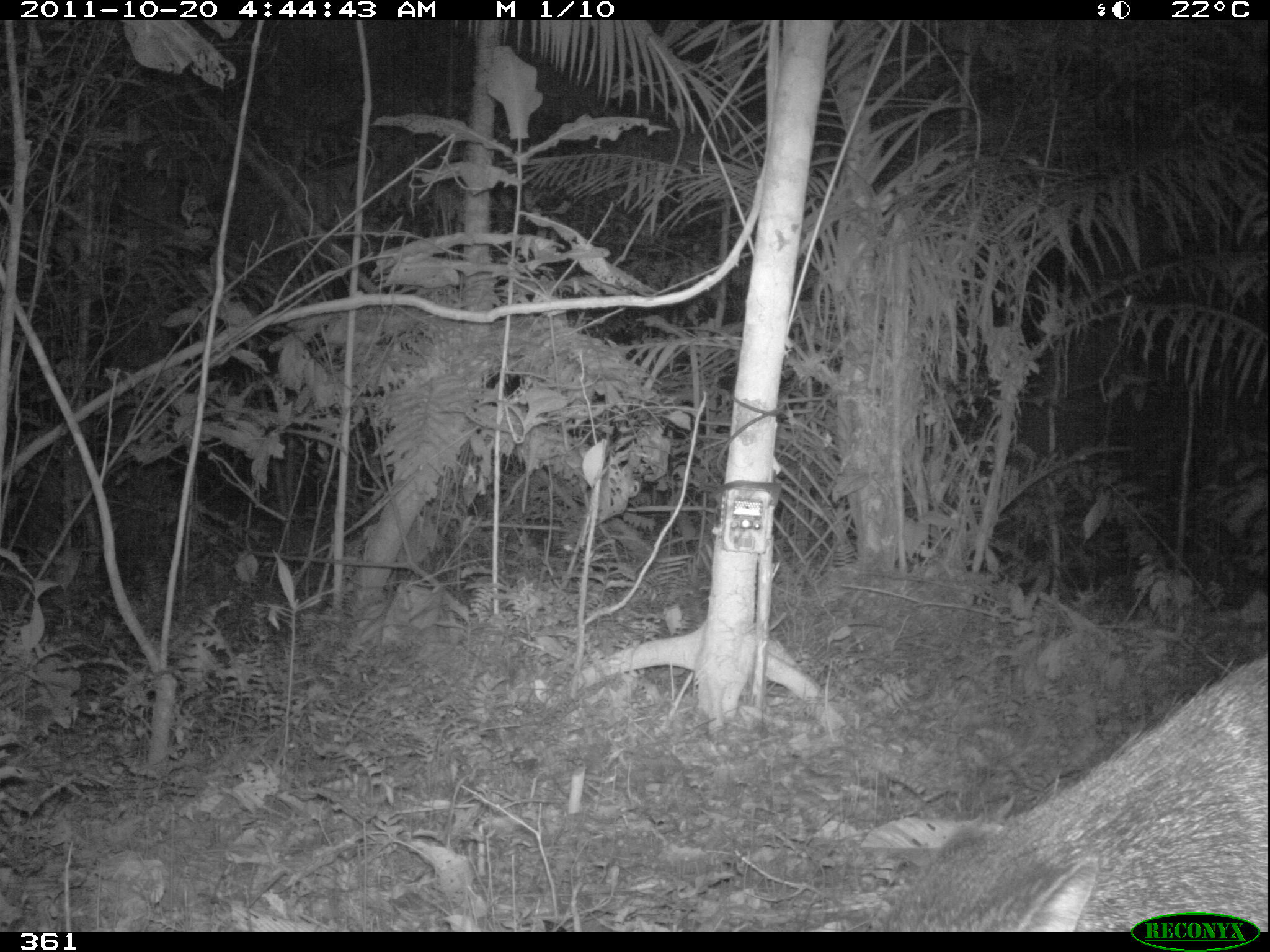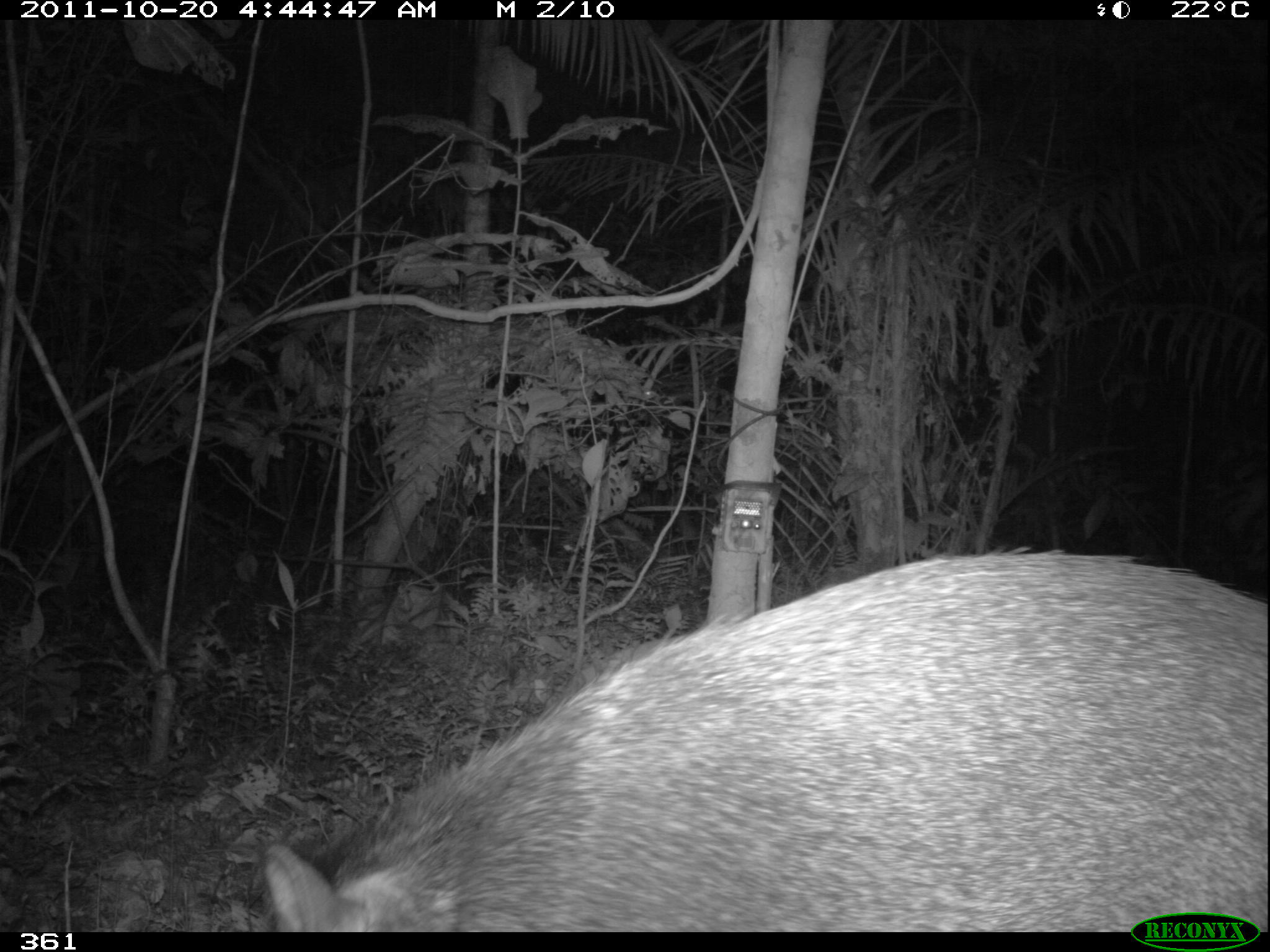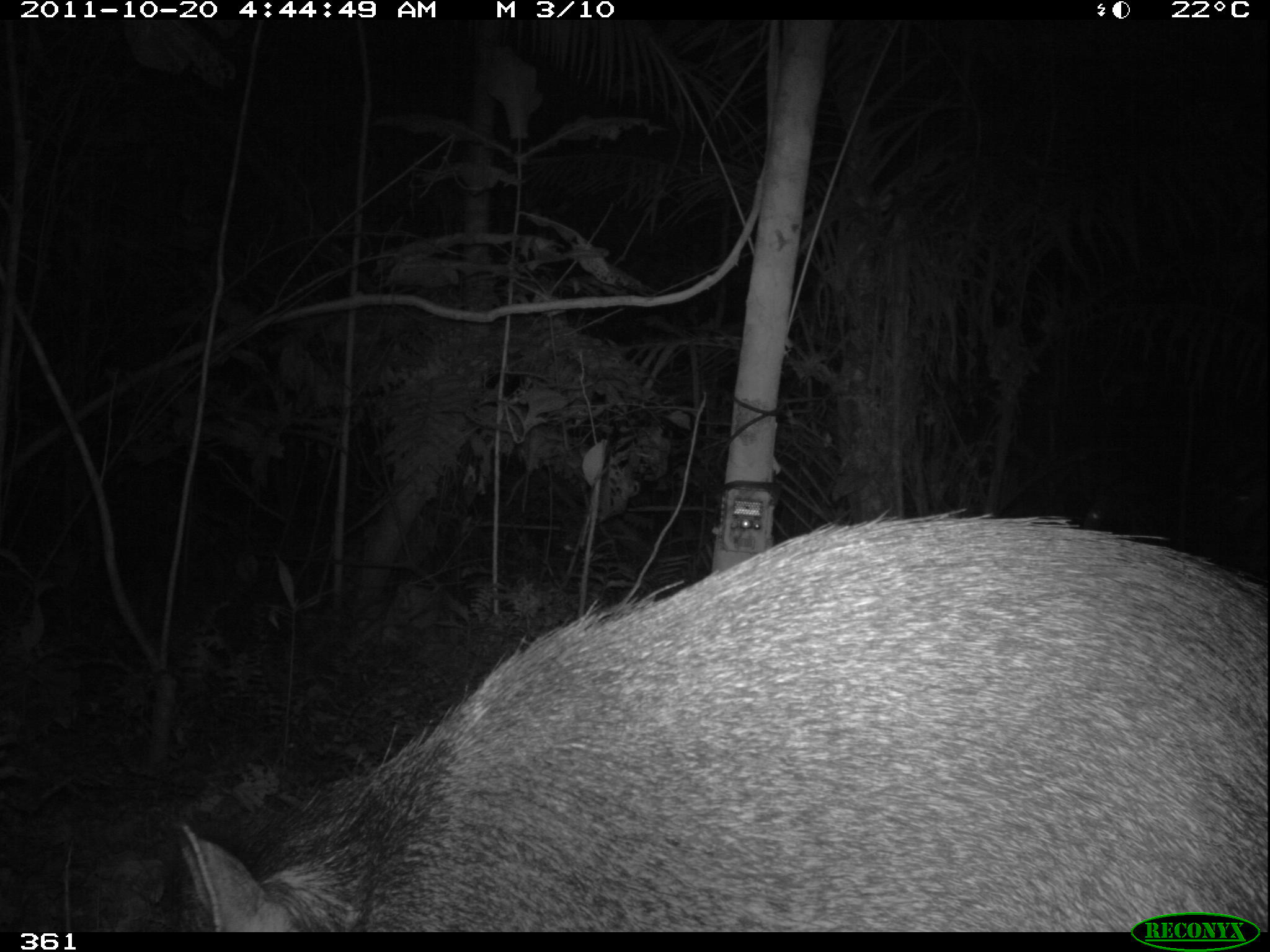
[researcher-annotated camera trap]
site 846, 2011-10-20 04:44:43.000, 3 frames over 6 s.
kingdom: Animalia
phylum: Chordata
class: Mammalia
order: Artiodactyla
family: Tayassuidae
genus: Pecari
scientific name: Pecari tajacu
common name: collared peccary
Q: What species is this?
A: Pecari tajacu (collared peccary).